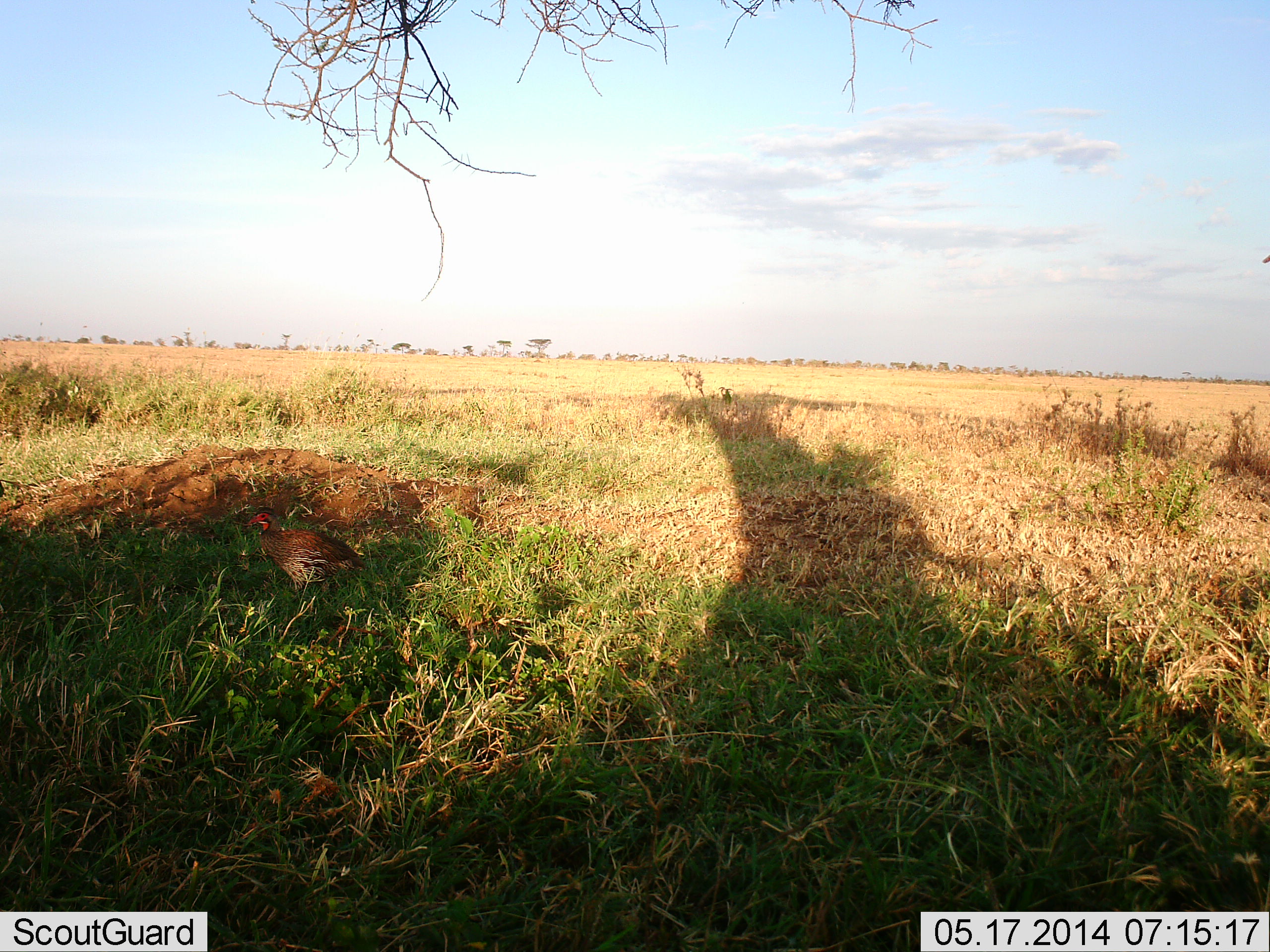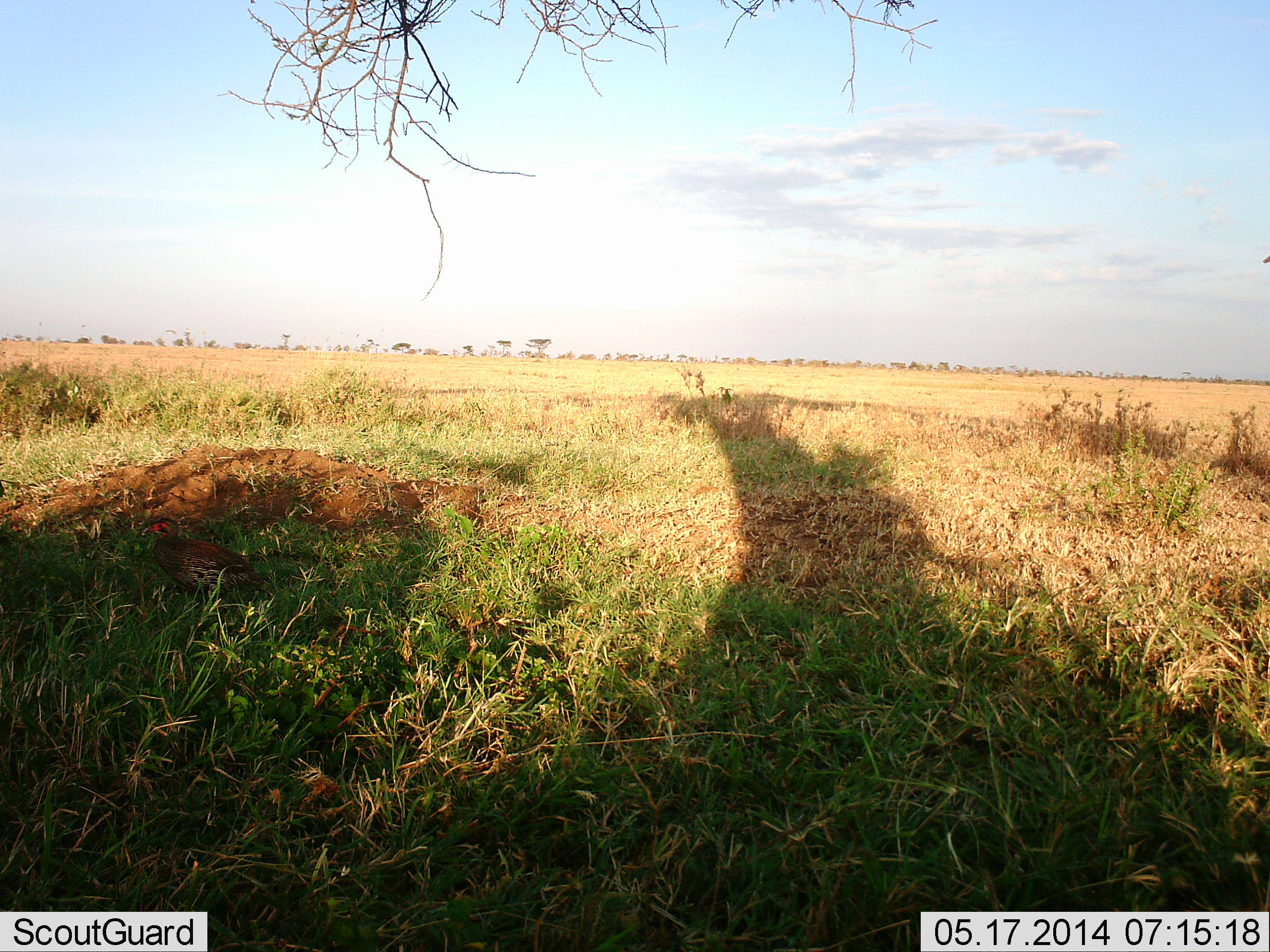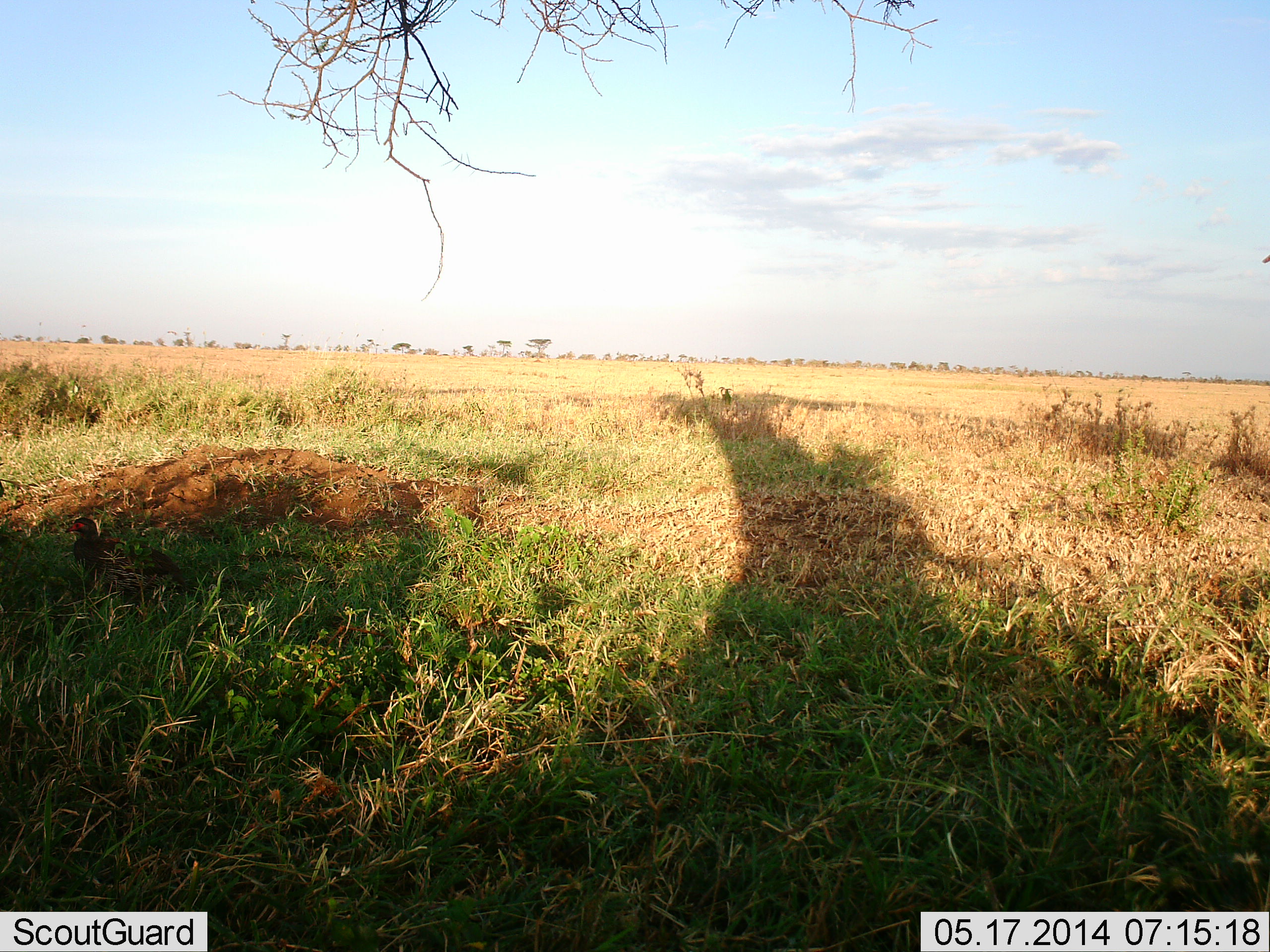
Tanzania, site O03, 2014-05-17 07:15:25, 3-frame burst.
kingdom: Animalia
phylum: Chordata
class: Aves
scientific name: Aves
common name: bird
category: otherbird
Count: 1.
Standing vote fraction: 10%.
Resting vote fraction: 0%.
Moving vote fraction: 90%.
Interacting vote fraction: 0%.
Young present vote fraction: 0%.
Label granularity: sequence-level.